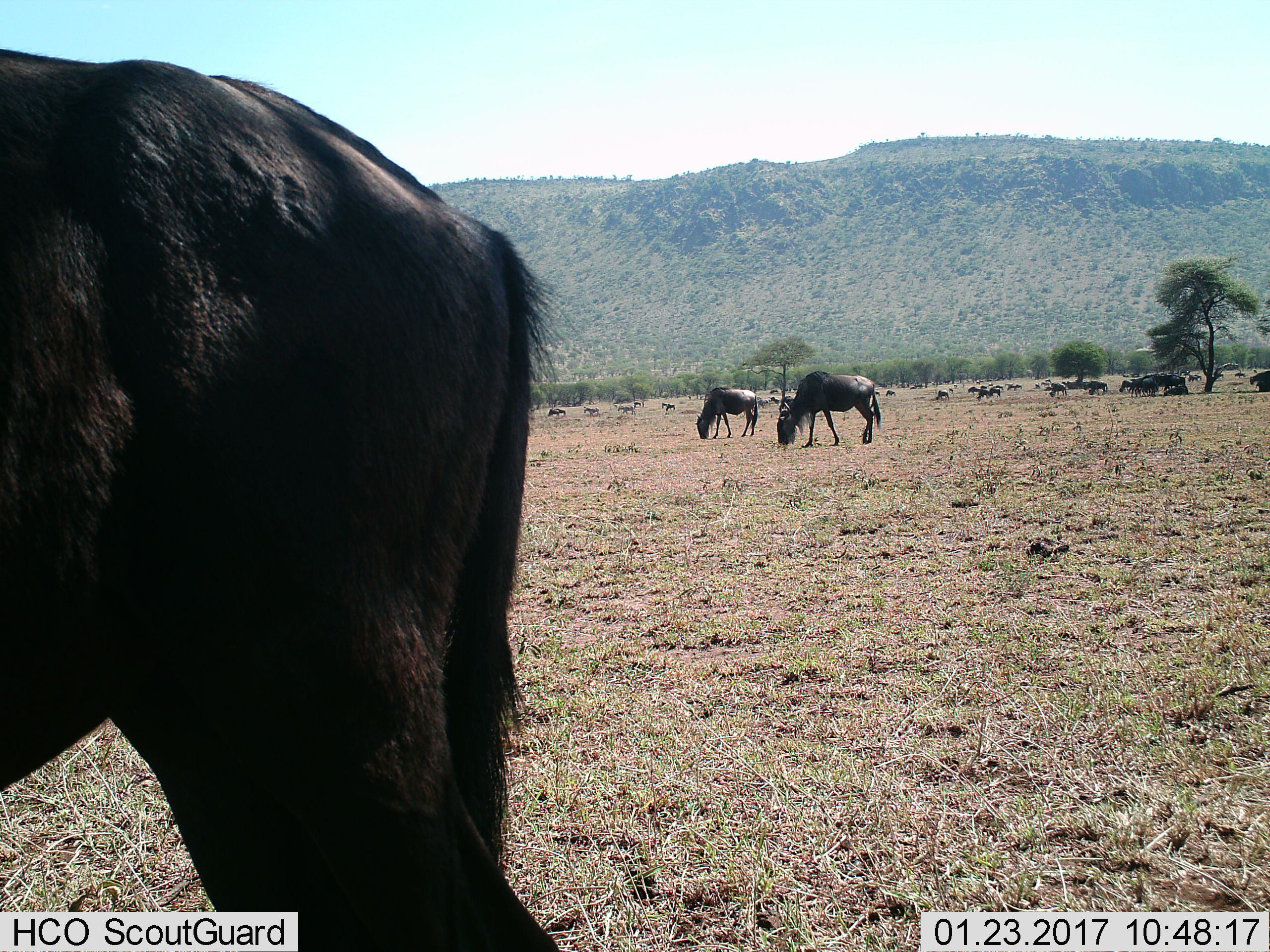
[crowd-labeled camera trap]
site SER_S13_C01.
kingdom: Animalia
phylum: Chordata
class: Mammalia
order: Artiodactyla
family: Bovidae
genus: Connochaetes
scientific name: Connochaetes taurinus taurinus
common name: blue wildebeest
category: wildebeestblue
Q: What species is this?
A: Wildebeestblue (blue wildebeest) (Connochaetes taurinus taurinus).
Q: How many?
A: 11-50.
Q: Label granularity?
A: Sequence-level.